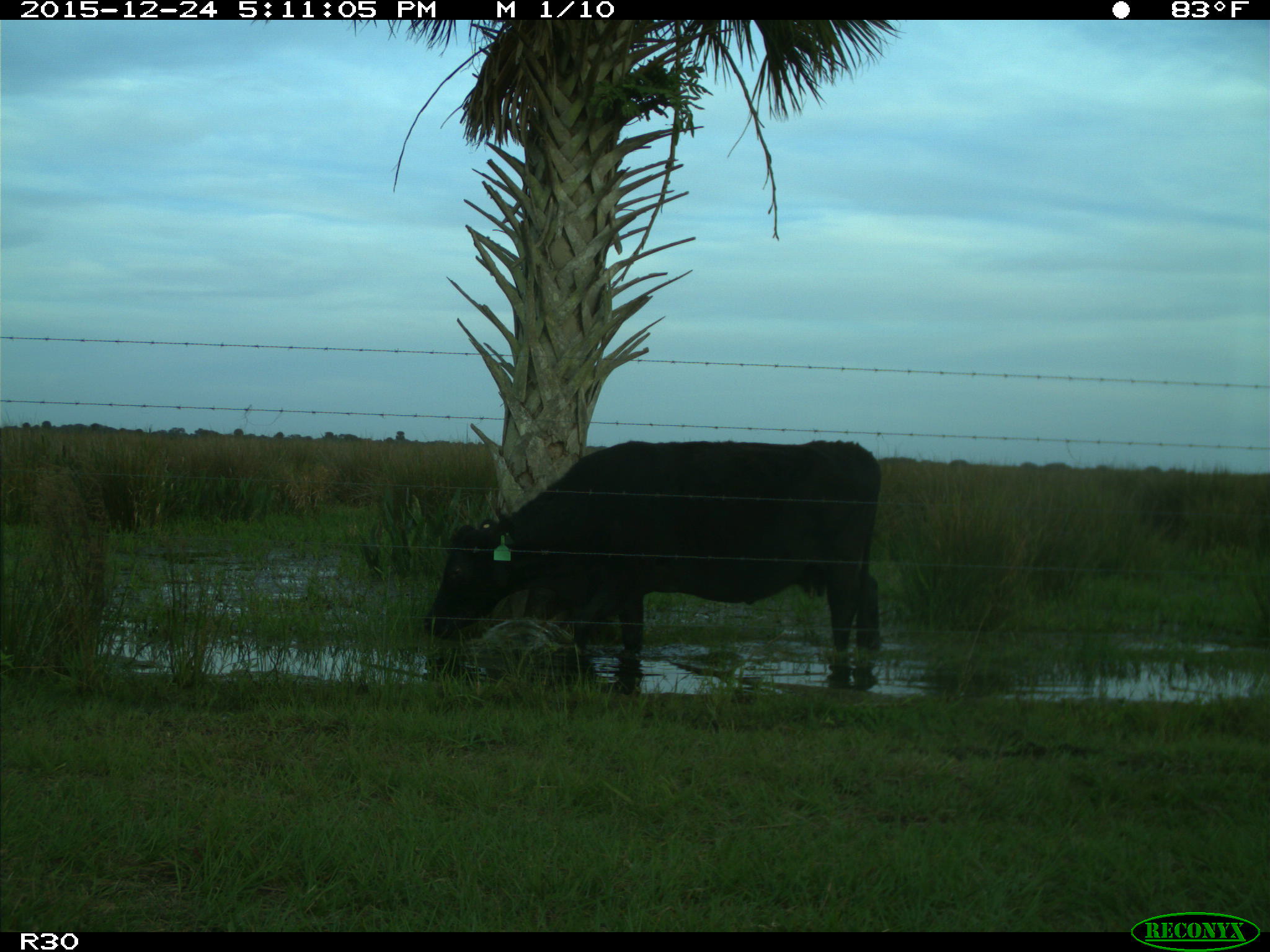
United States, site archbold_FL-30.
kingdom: Animalia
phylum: Chordata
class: Mammalia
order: Artiodactyla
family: Bovidae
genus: Bos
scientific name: Bos taurus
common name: domestic cow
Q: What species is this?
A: Bos taurus (domestic cow).